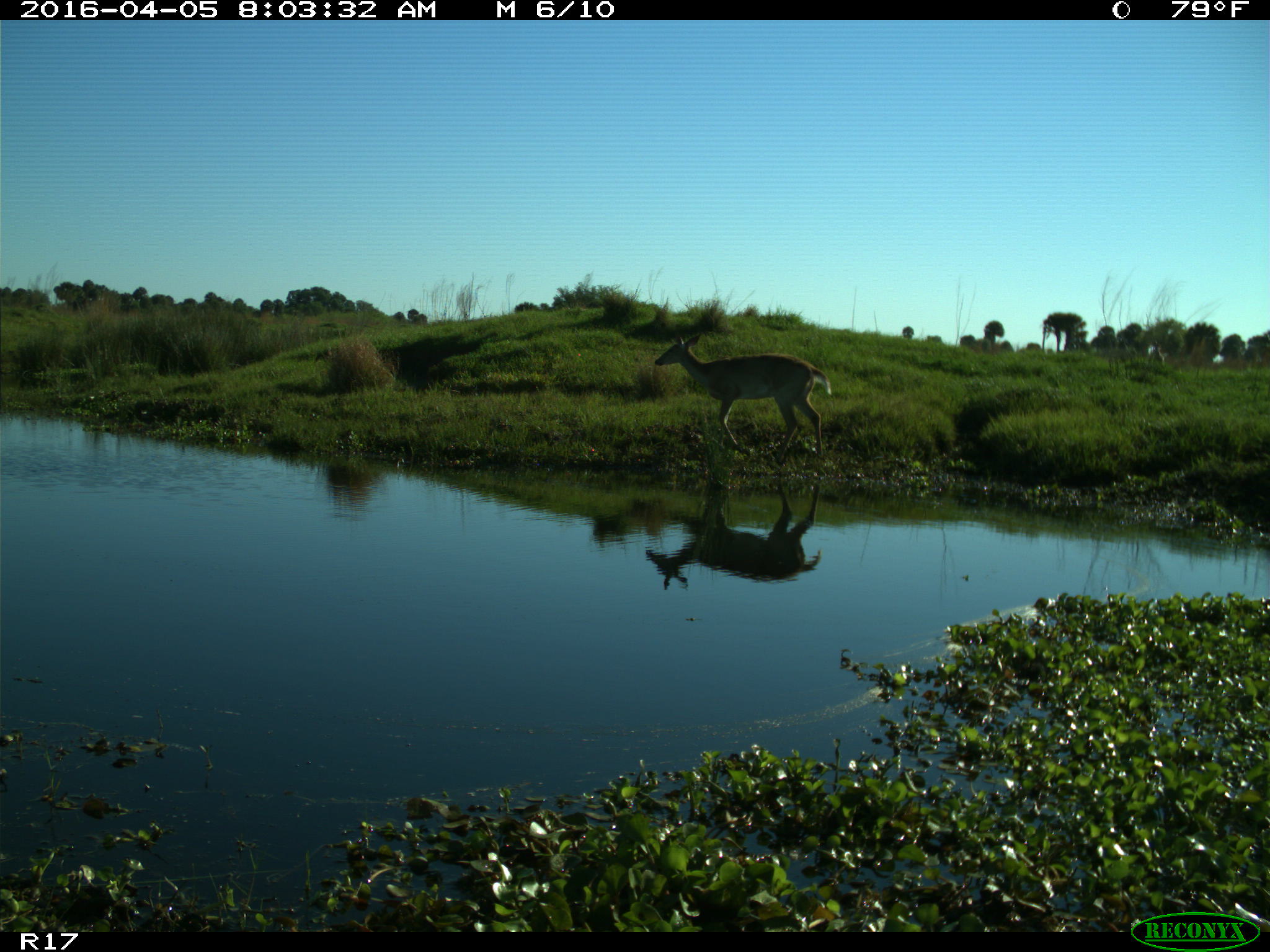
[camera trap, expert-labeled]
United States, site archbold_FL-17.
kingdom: Animalia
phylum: Chordata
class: Mammalia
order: Artiodactyla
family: Cervidae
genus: Odocoileus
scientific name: Odocoileus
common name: deer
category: unidentified deer